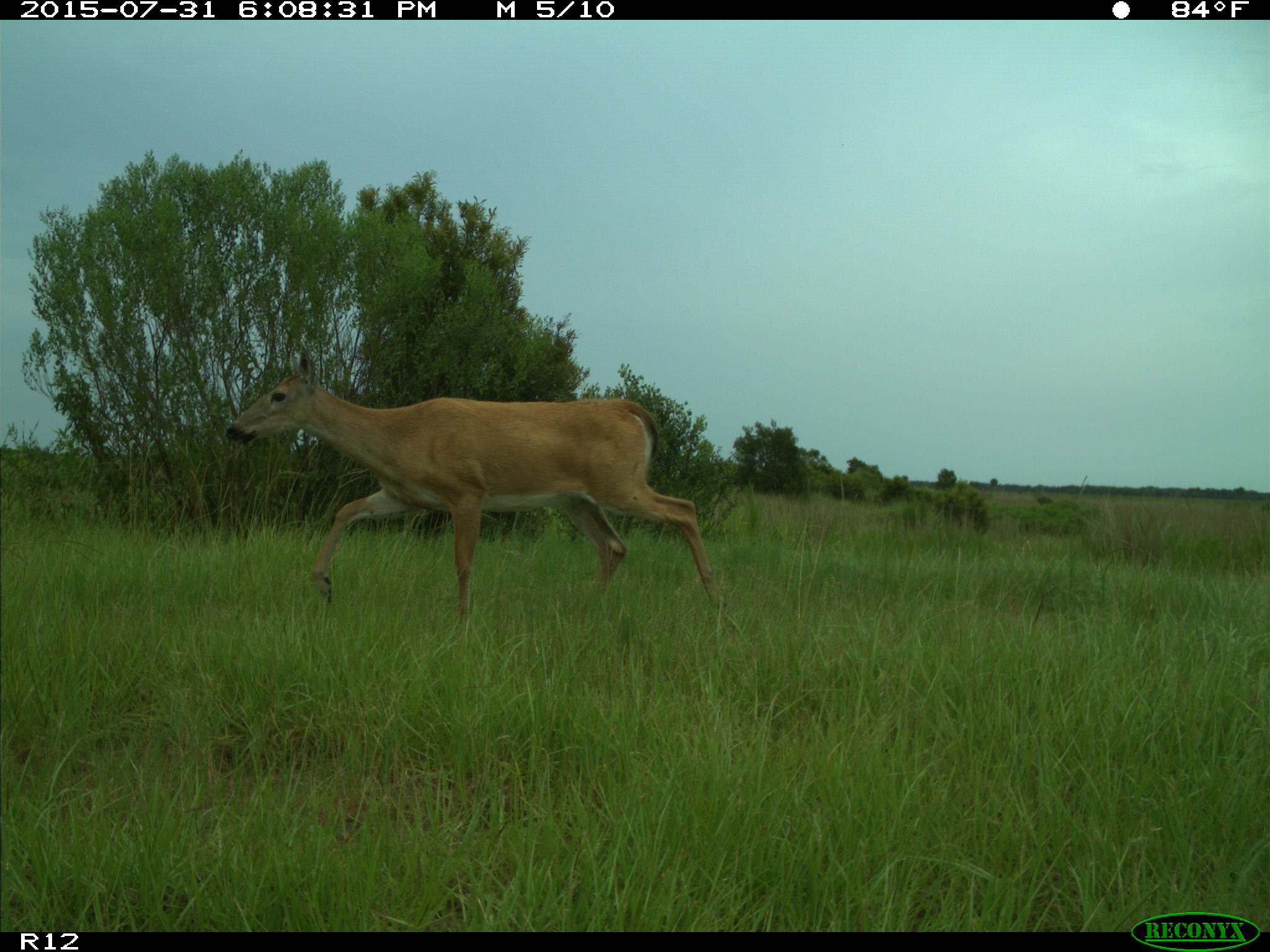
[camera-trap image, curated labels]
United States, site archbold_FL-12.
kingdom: Animalia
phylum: Chordata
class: Mammalia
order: Artiodactyla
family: Cervidae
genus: Odocoileus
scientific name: Odocoileus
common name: deer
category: unidentified deer